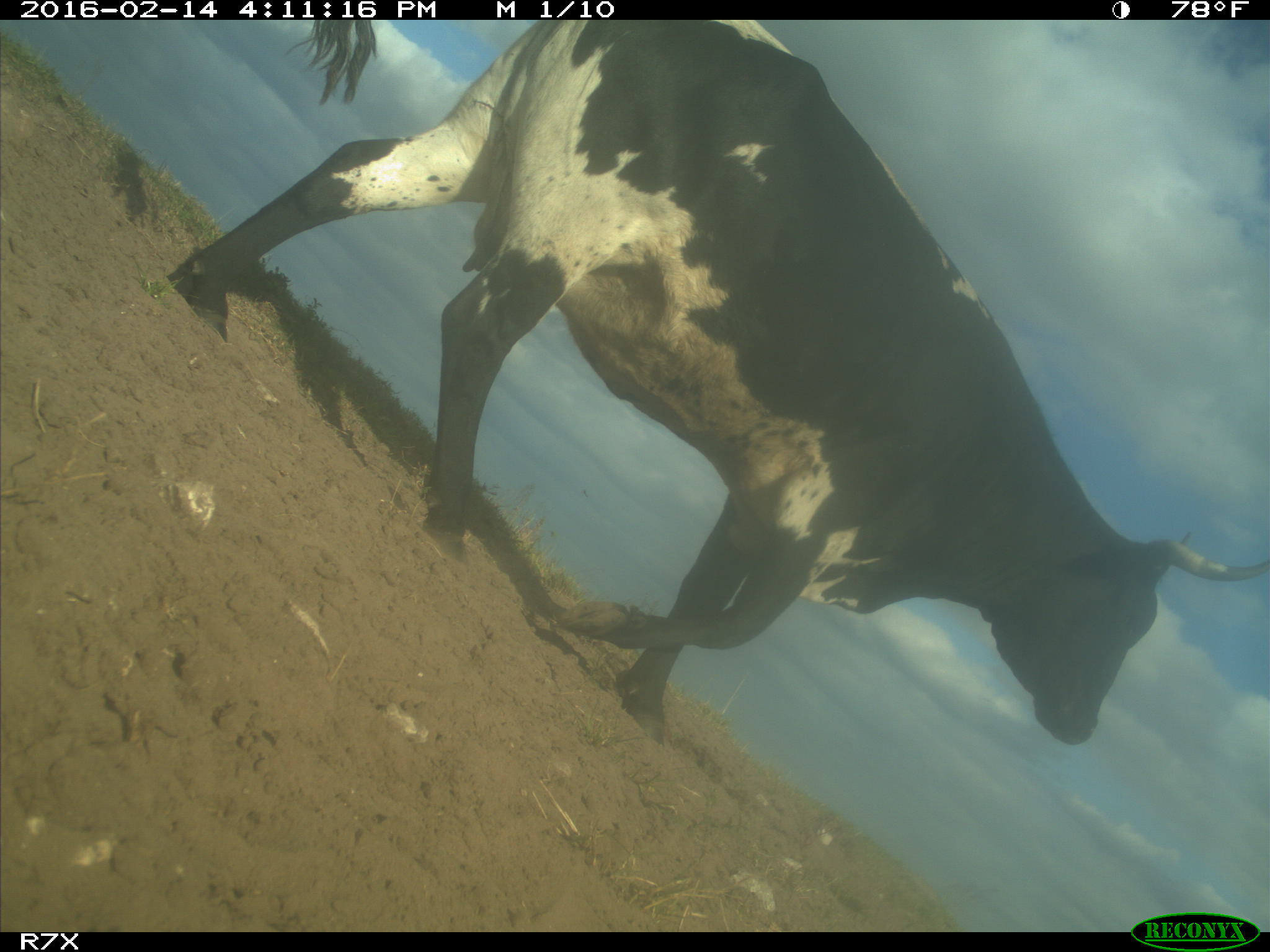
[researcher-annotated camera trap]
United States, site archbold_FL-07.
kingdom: Animalia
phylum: Chordata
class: Mammalia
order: Artiodactyla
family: Bovidae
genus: Bos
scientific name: Bos taurus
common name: domestic cow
Bos taurus (domestic cow).